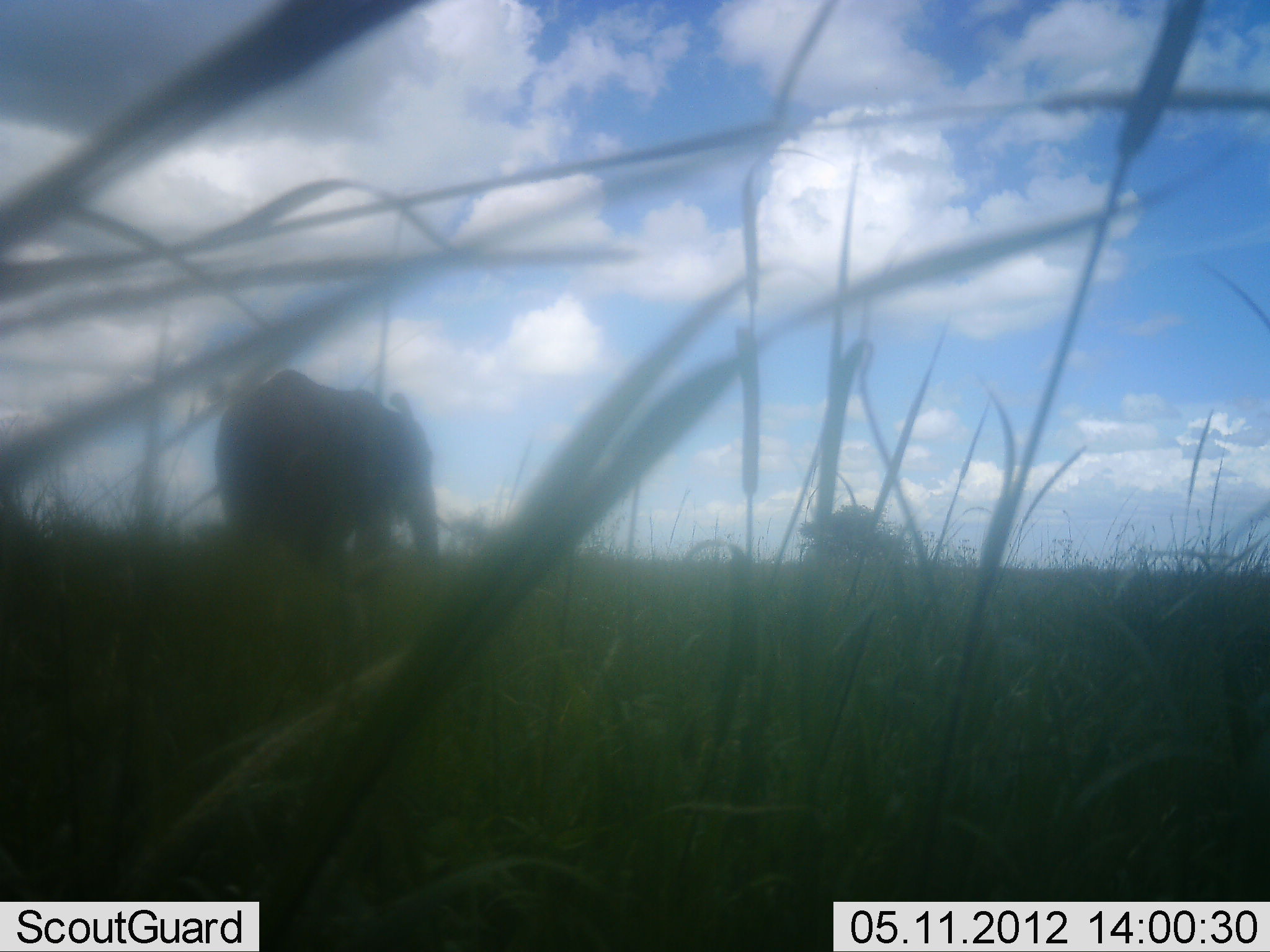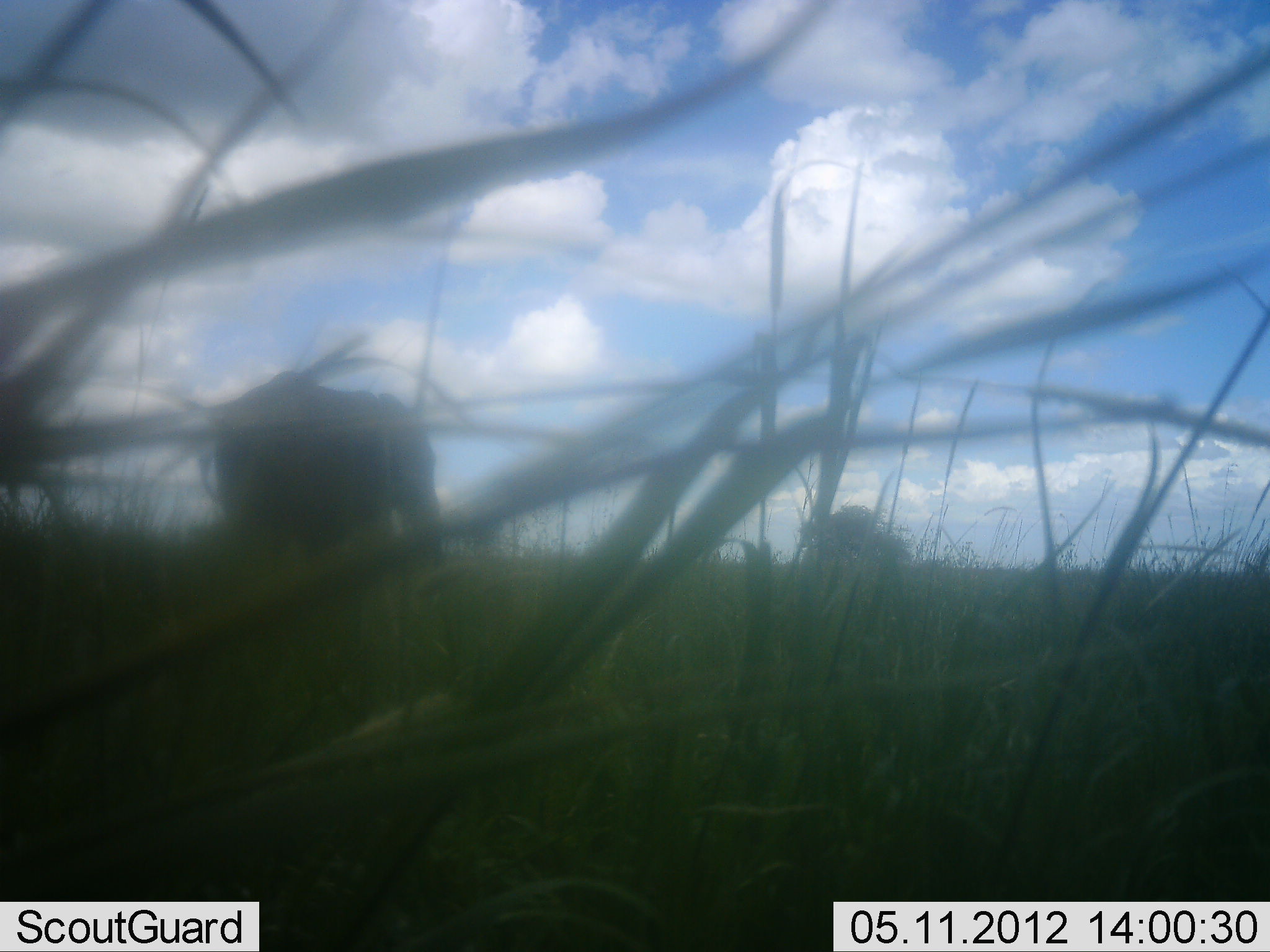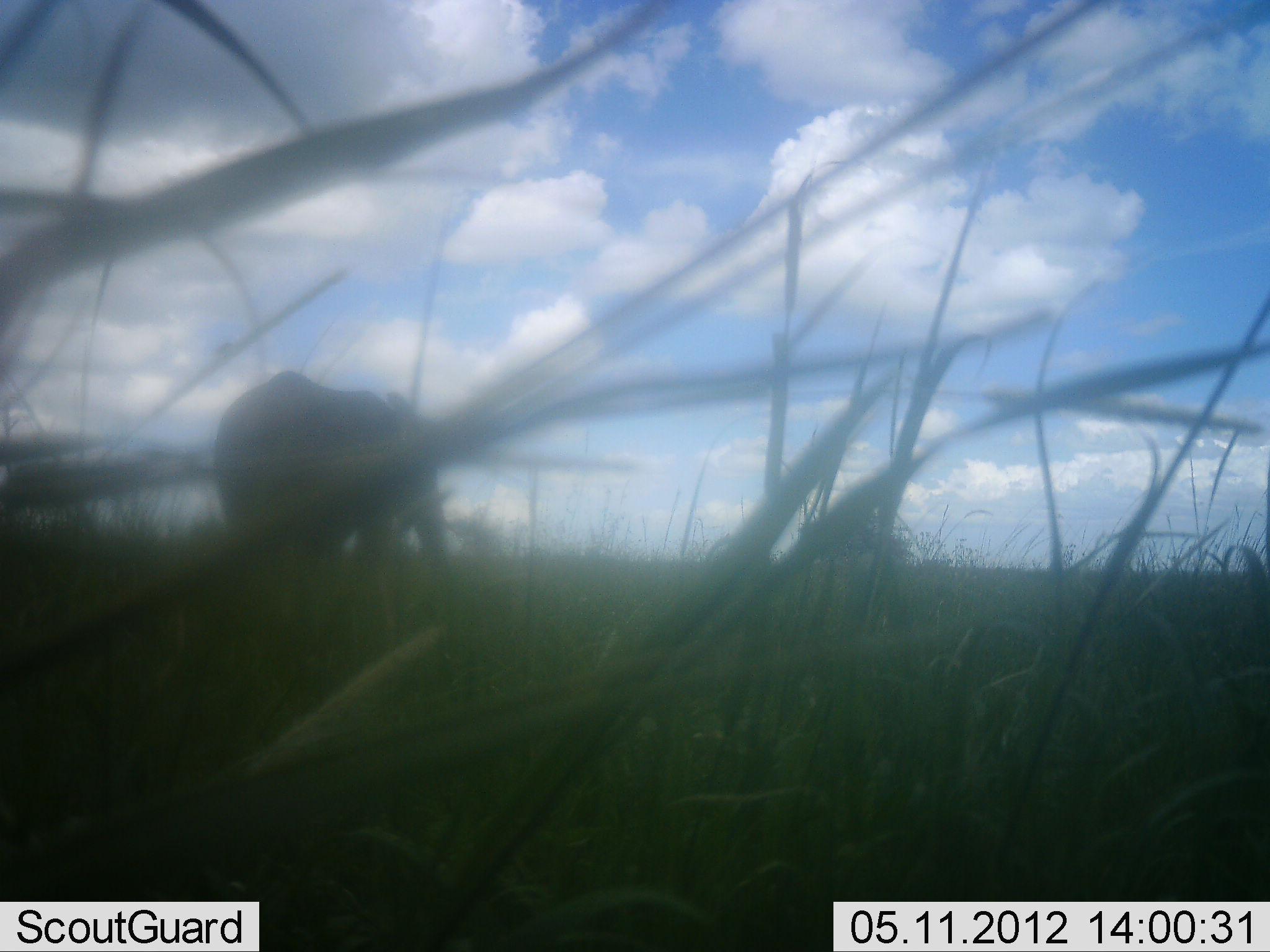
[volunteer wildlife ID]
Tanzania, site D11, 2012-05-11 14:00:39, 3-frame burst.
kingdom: Animalia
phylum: Chordata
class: Mammalia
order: Proboscidea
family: Elephantidae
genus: Loxodonta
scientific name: Loxodonta africana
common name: african bush elephant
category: elephant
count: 1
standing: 71%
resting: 0%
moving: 19%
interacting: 0%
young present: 0%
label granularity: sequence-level